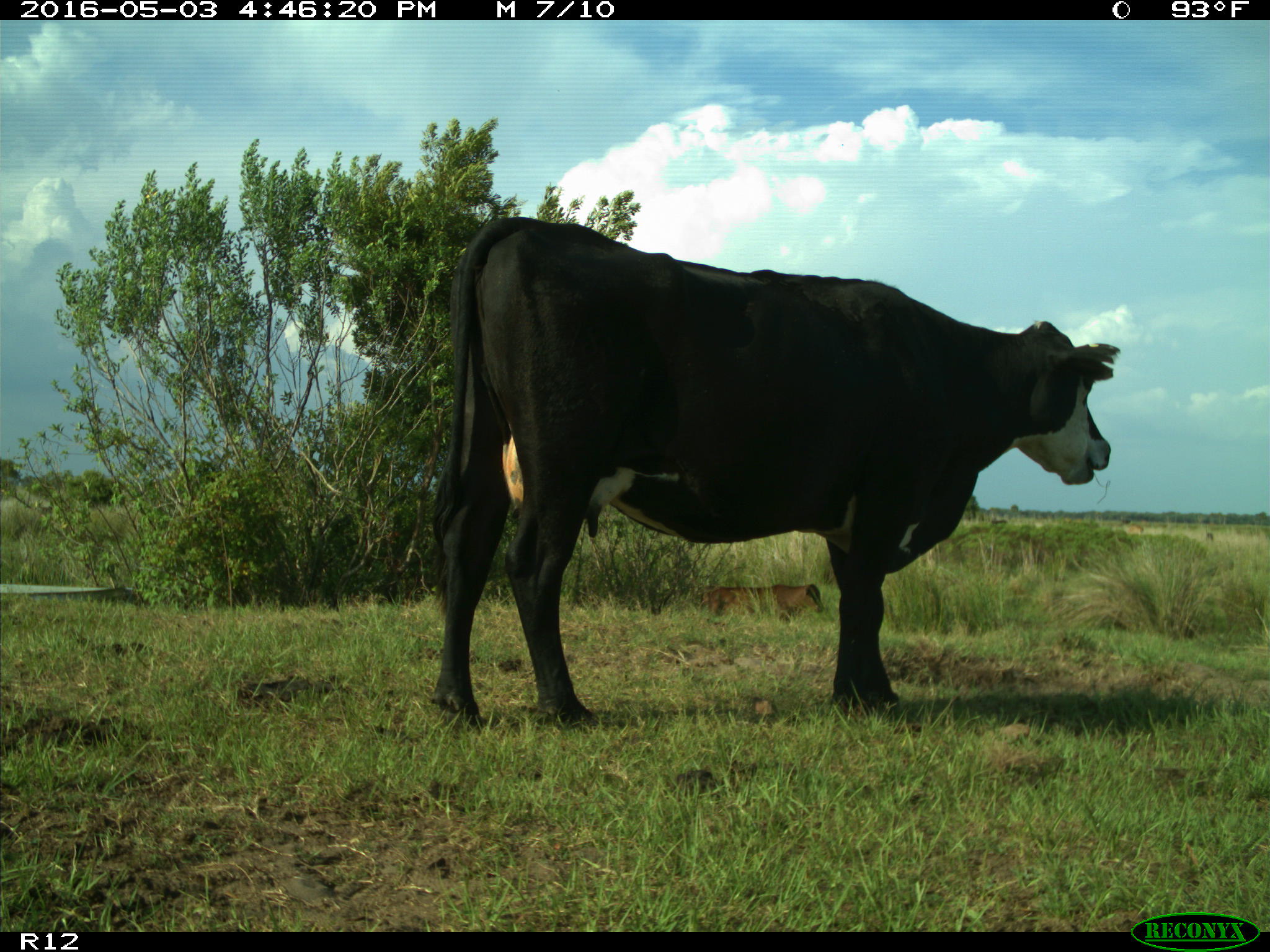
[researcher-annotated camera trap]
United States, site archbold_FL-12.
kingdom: Animalia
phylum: Chordata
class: Mammalia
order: Artiodactyla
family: Bovidae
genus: Bos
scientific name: Bos taurus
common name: domestic cow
Bos taurus (domestic cow).